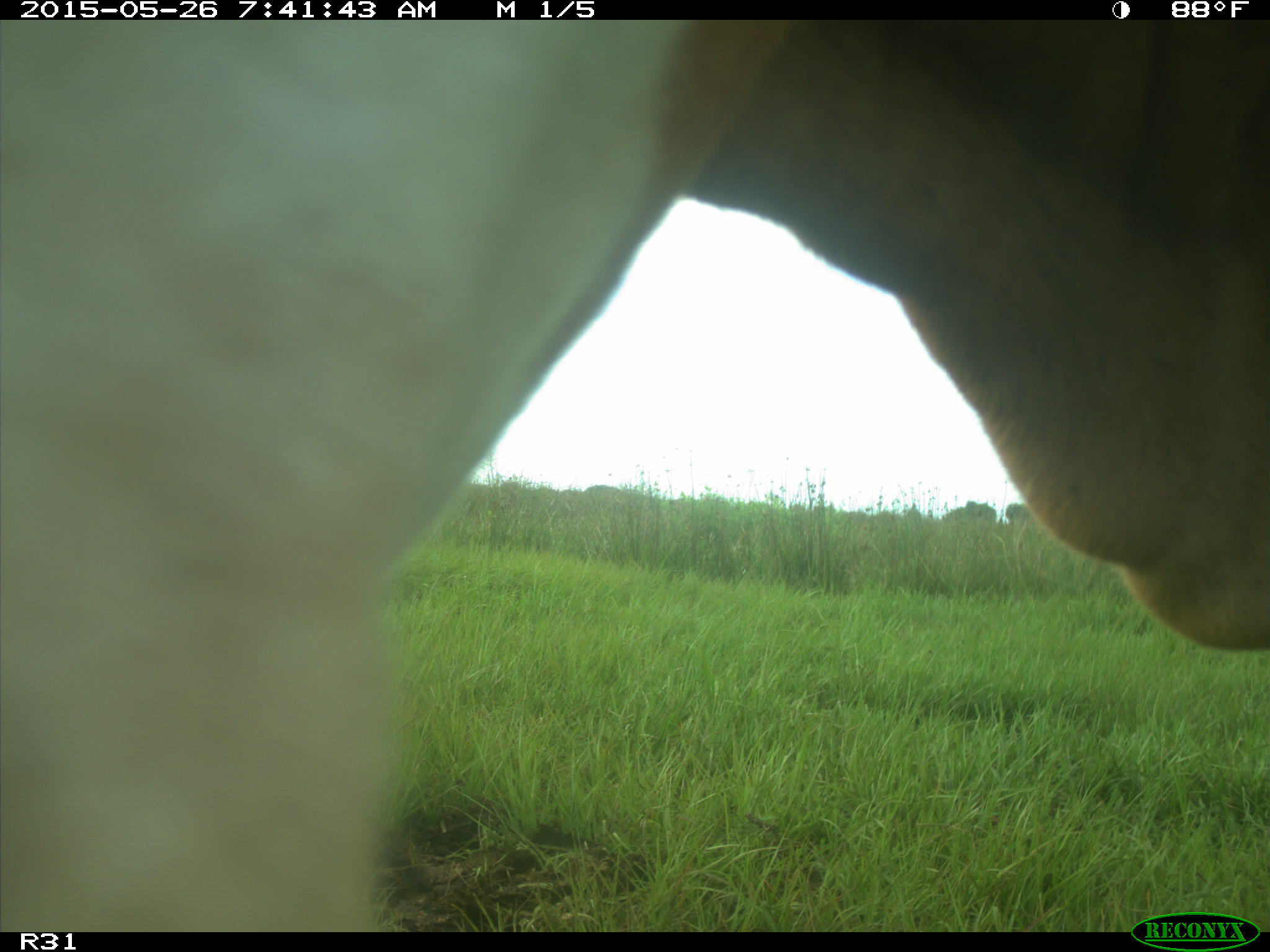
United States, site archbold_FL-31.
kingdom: Animalia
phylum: Chordata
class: Mammalia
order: Artiodactyla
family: Bovidae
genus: Bos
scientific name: Bos taurus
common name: domestic cow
Bos taurus (domestic cow).